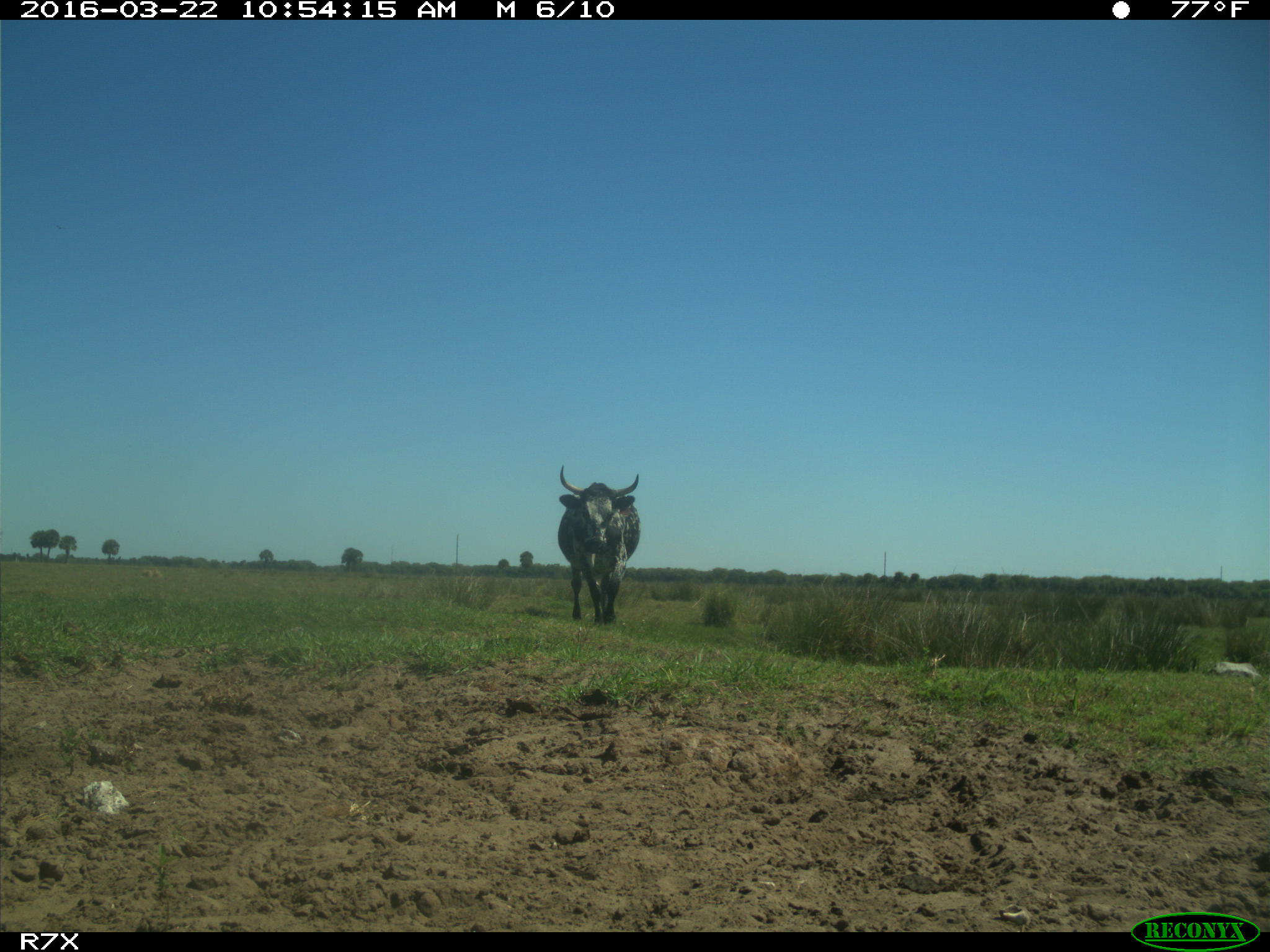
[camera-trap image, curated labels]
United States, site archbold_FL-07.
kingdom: Animalia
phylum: Chordata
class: Mammalia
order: Artiodactyla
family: Bovidae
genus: Bos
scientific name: Bos taurus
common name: domestic cow